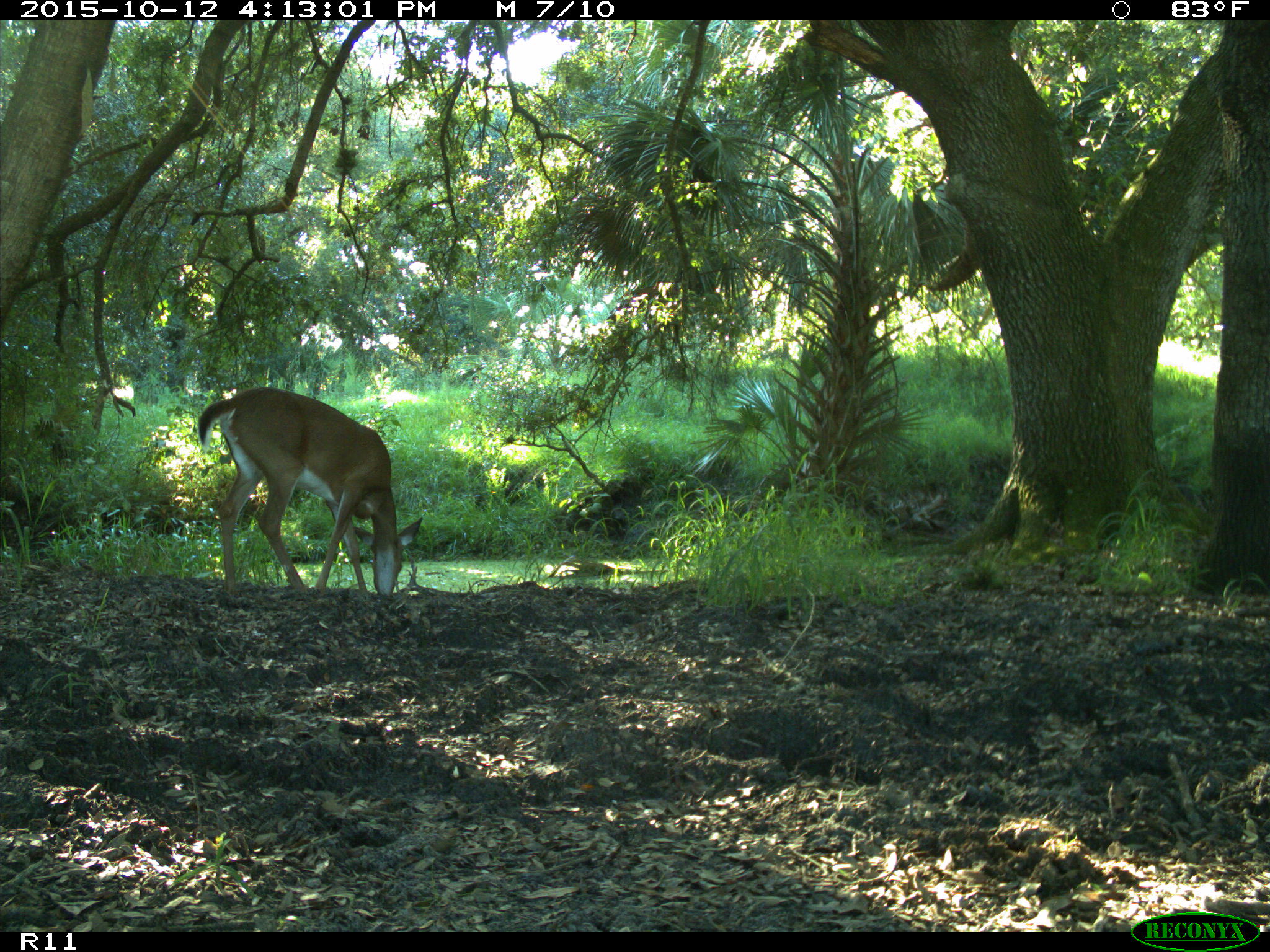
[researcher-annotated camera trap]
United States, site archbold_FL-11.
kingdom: Animalia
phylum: Chordata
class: Mammalia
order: Artiodactyla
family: Cervidae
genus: Odocoileus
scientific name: Odocoileus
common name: deer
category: unidentified deer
Unidentified deer (deer) (Odocoileus).